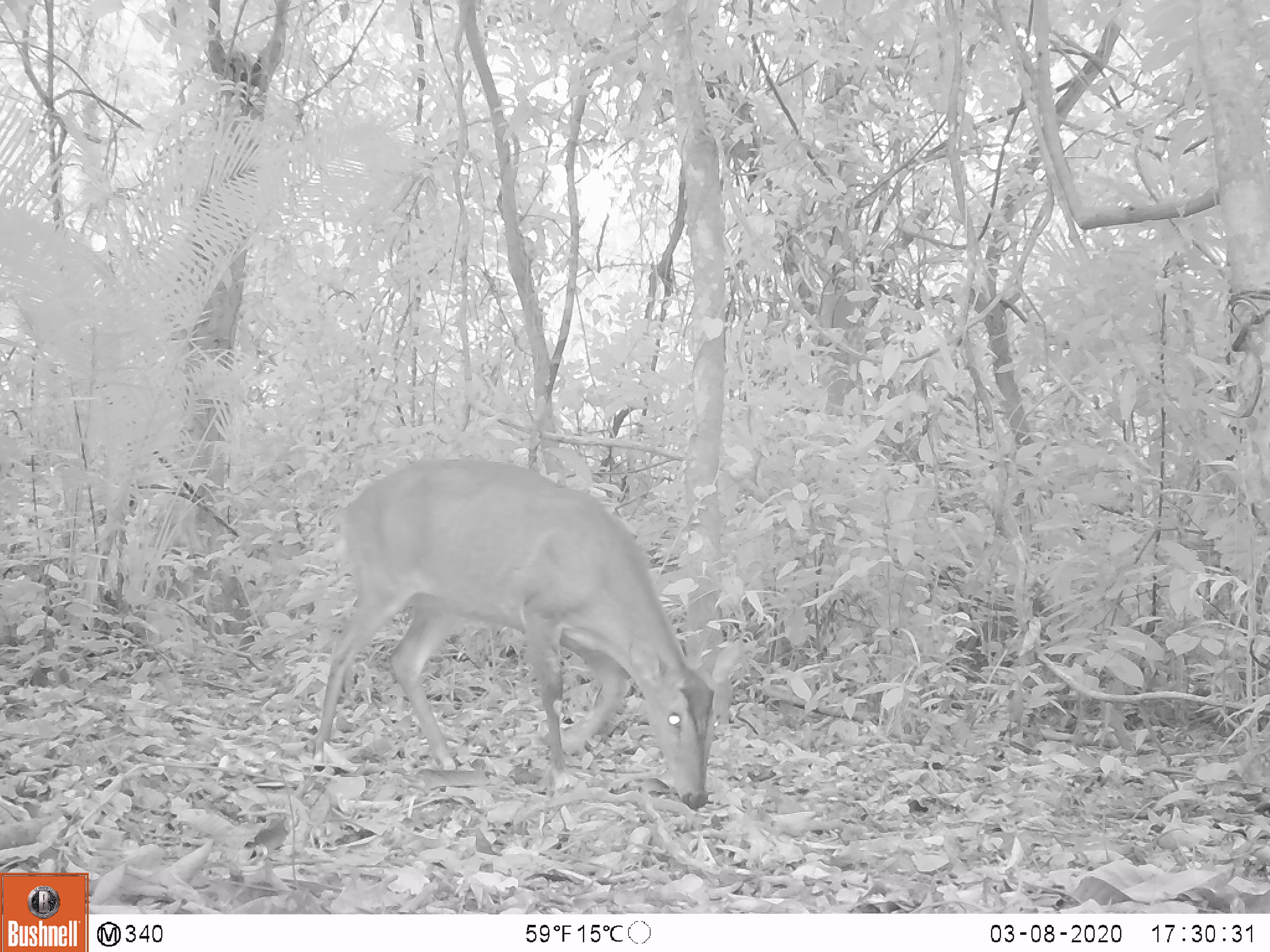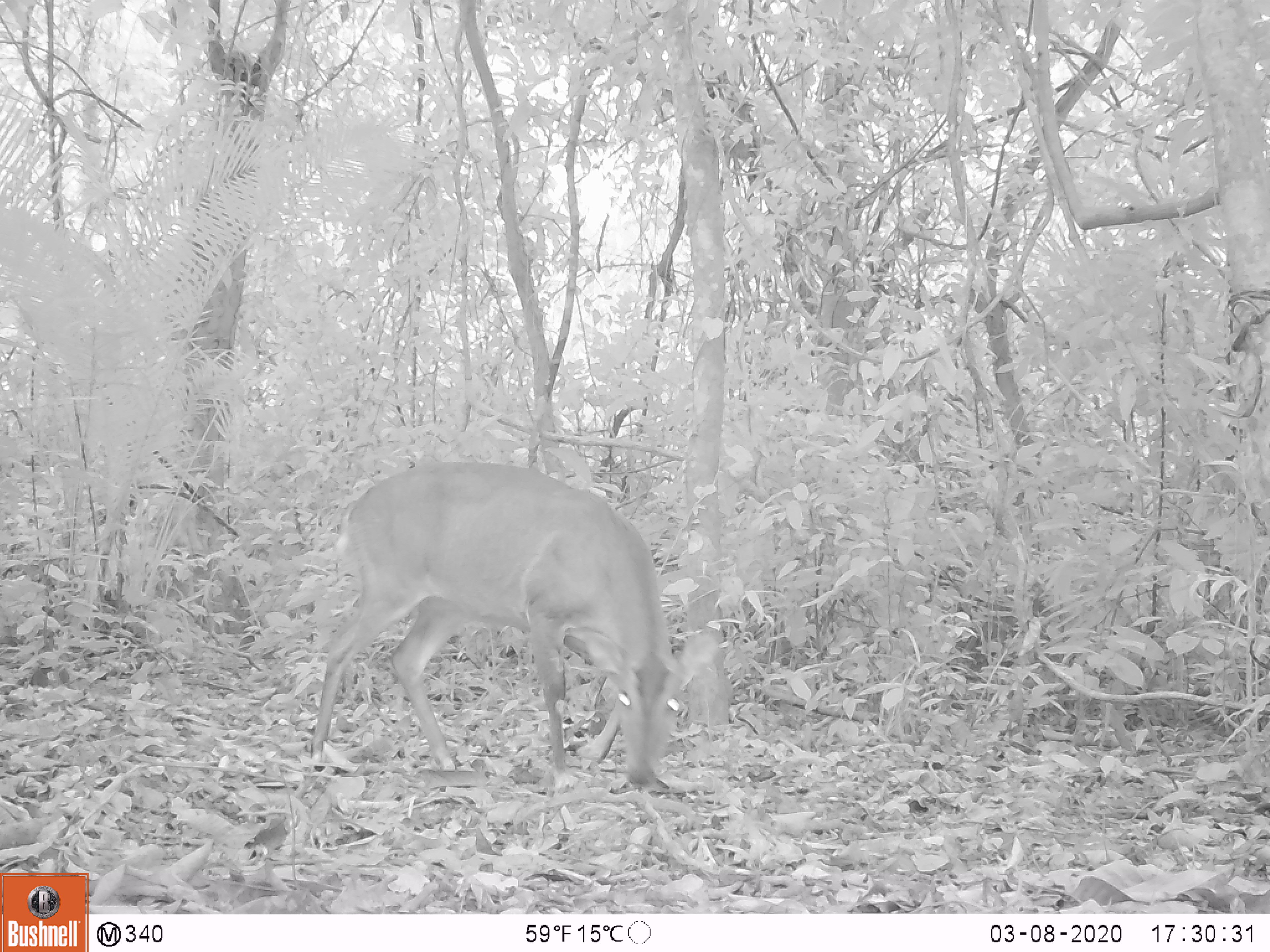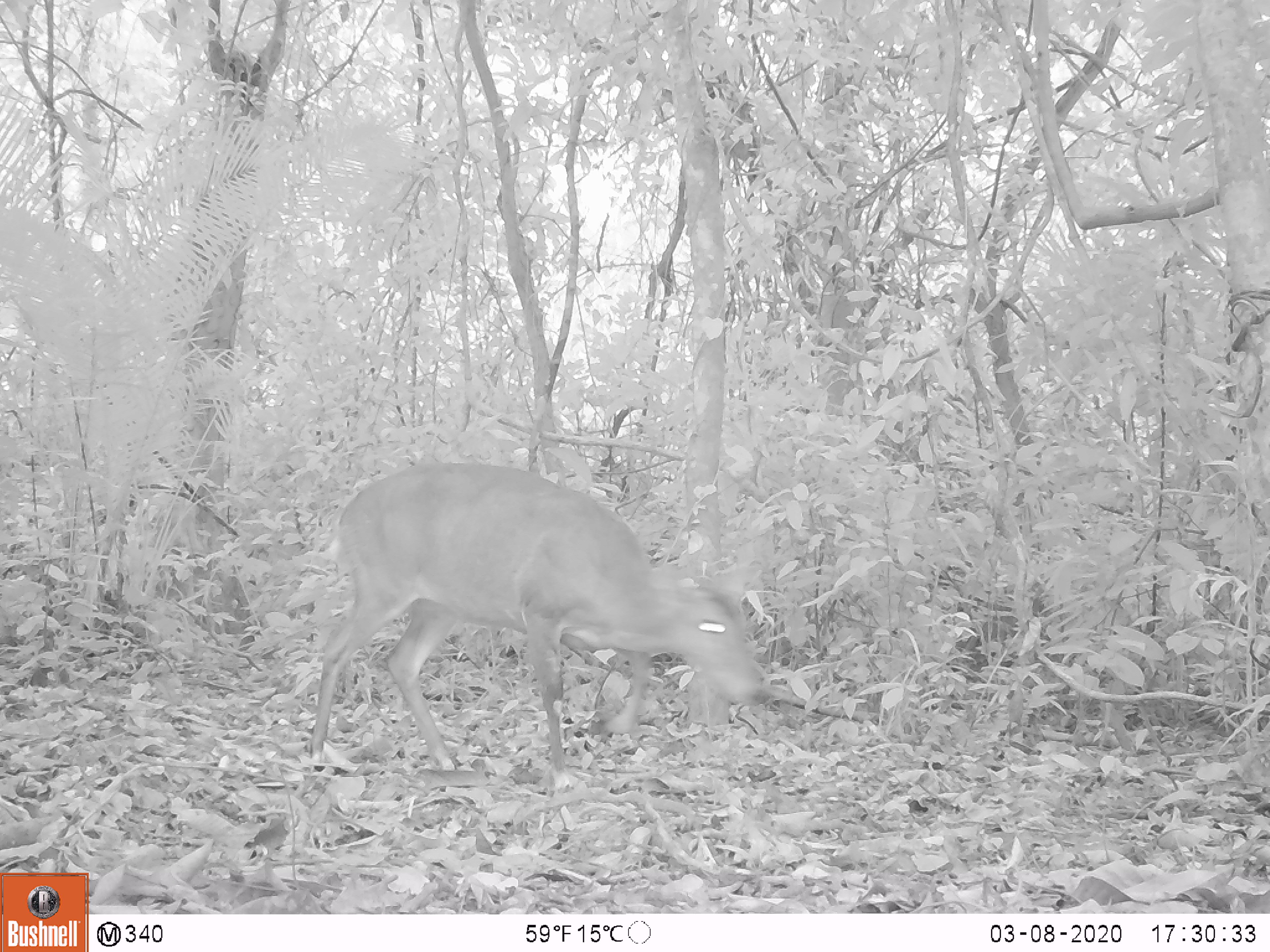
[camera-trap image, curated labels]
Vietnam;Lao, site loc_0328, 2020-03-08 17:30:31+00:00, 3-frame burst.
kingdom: Animalia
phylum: Chordata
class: Mammalia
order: Artiodactyla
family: Cervidae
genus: Muntiacus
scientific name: Muntiacus vuquangensis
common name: large-antlered muntjac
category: large antlered muntjac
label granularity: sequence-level